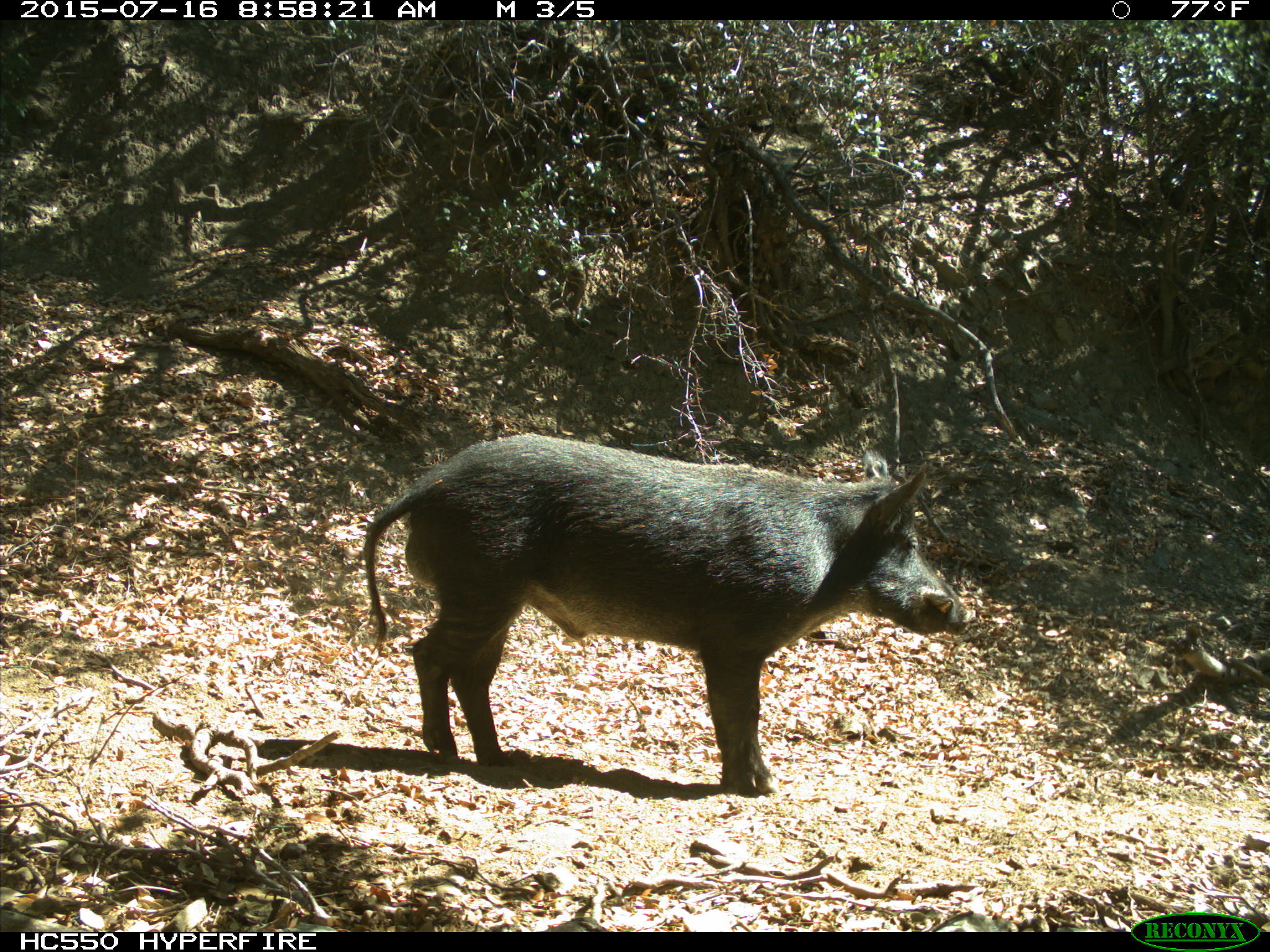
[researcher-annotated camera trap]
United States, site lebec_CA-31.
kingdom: Animalia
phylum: Chordata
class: Mammalia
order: Artiodactyla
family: Suidae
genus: Sus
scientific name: Sus scrofa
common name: wild boar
Sus scrofa (wild boar).